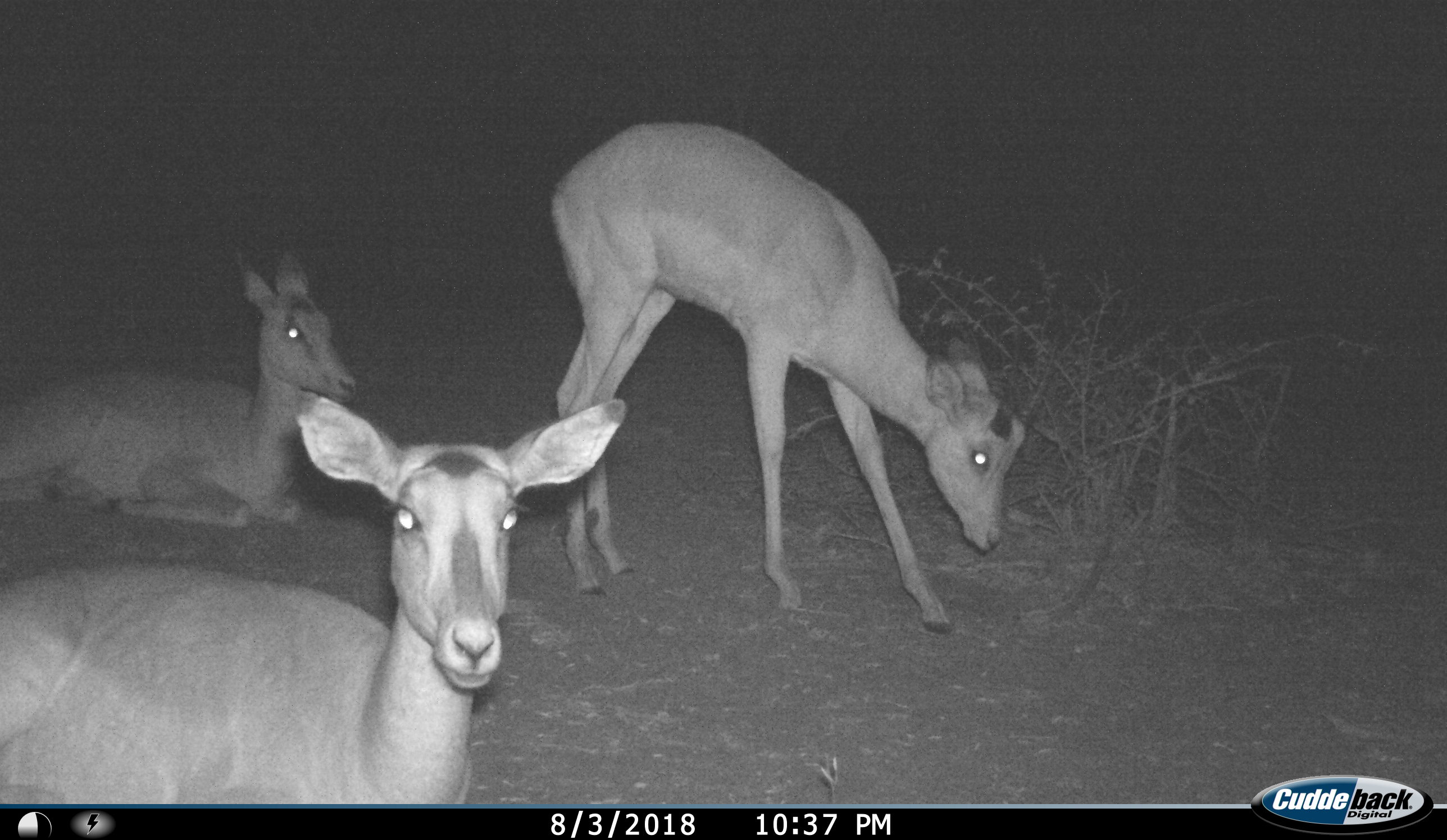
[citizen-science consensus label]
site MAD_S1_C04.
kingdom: Animalia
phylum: Chordata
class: Mammalia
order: Artiodactyla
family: Bovidae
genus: Aepyceros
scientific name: Aepyceros melampus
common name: impala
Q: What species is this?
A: Impala (Aepyceros melampus).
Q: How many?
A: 3.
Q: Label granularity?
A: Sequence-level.